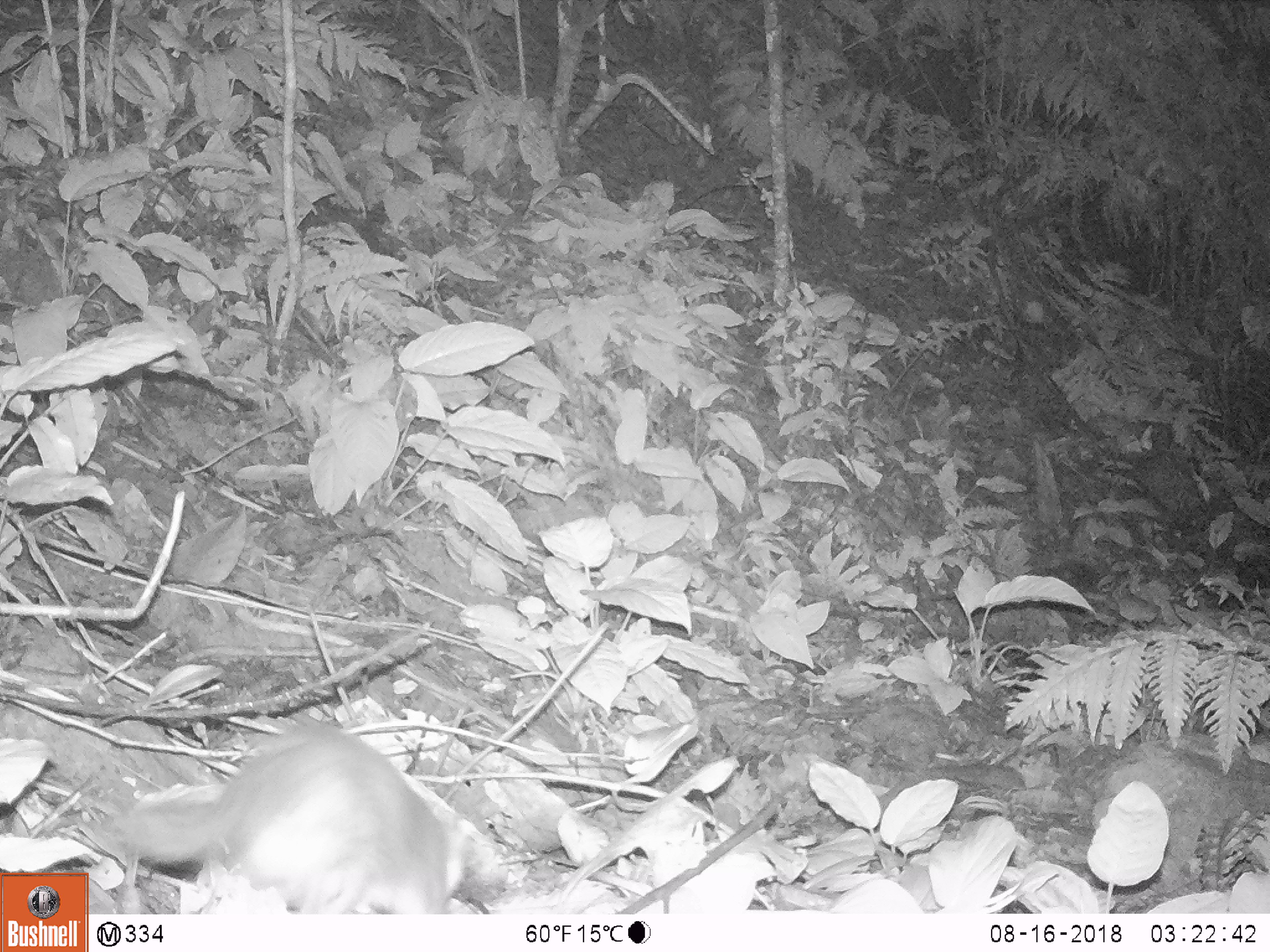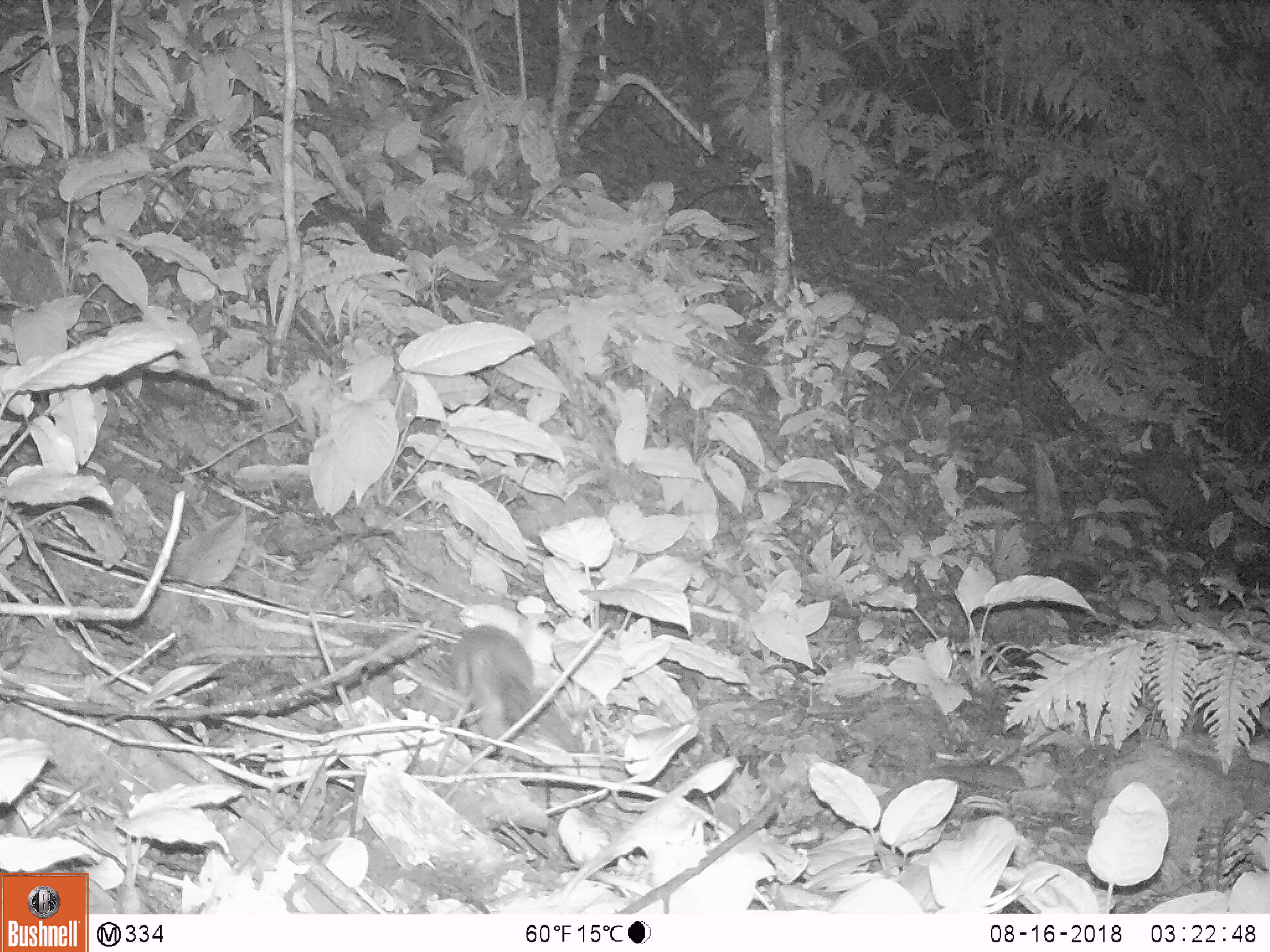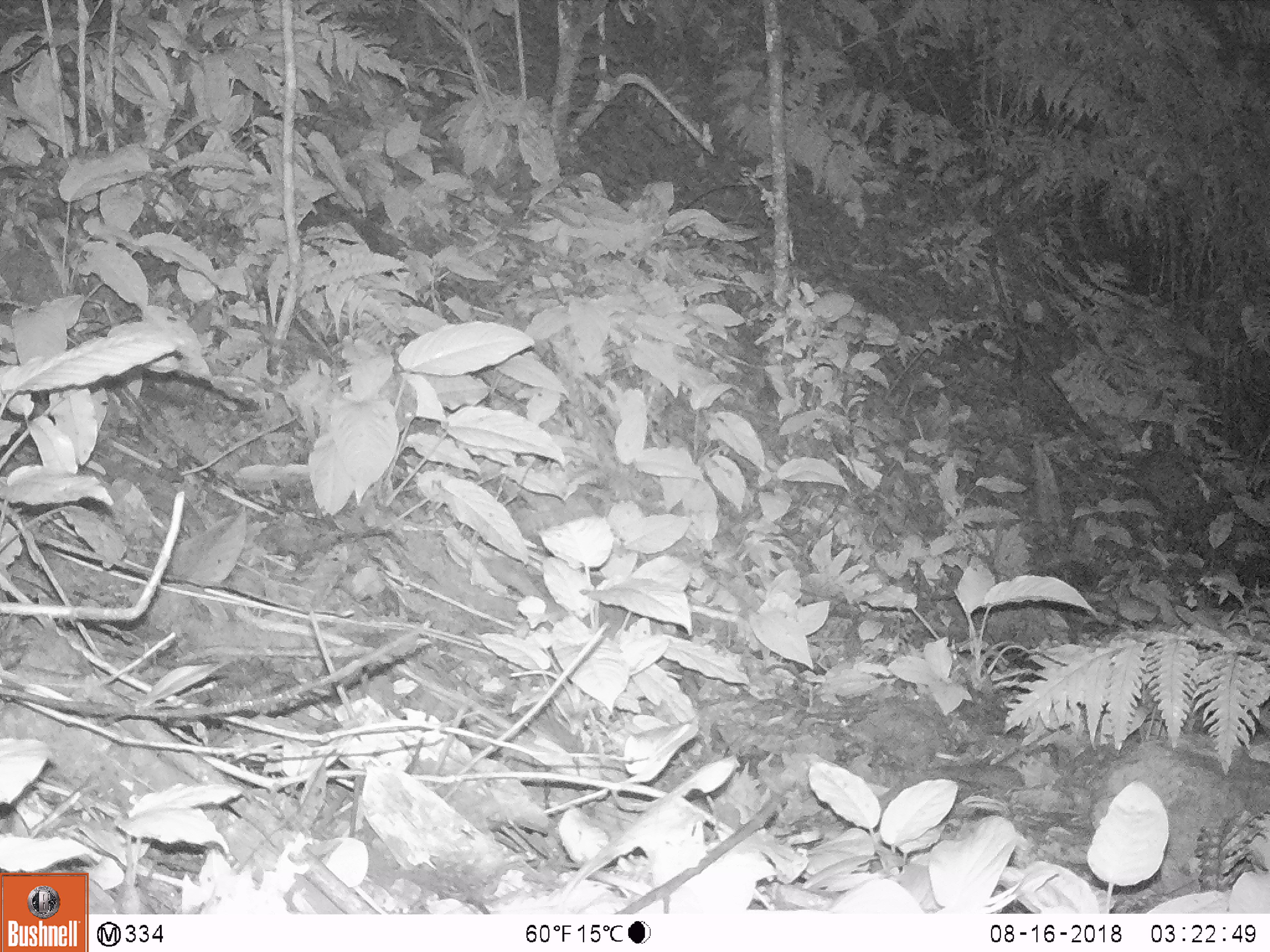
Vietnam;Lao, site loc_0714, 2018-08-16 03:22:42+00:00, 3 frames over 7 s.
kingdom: Animalia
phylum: Chordata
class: Mammalia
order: Carnivora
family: Mustelidae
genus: Melogale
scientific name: Melogale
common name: ferret badger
Ferret badger (Melogale). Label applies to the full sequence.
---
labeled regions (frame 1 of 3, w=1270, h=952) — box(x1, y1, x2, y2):
ferret badger: box(87, 720, 466, 914)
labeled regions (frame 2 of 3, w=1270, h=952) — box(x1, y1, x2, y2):
ferret badger: box(449, 625, 583, 754)